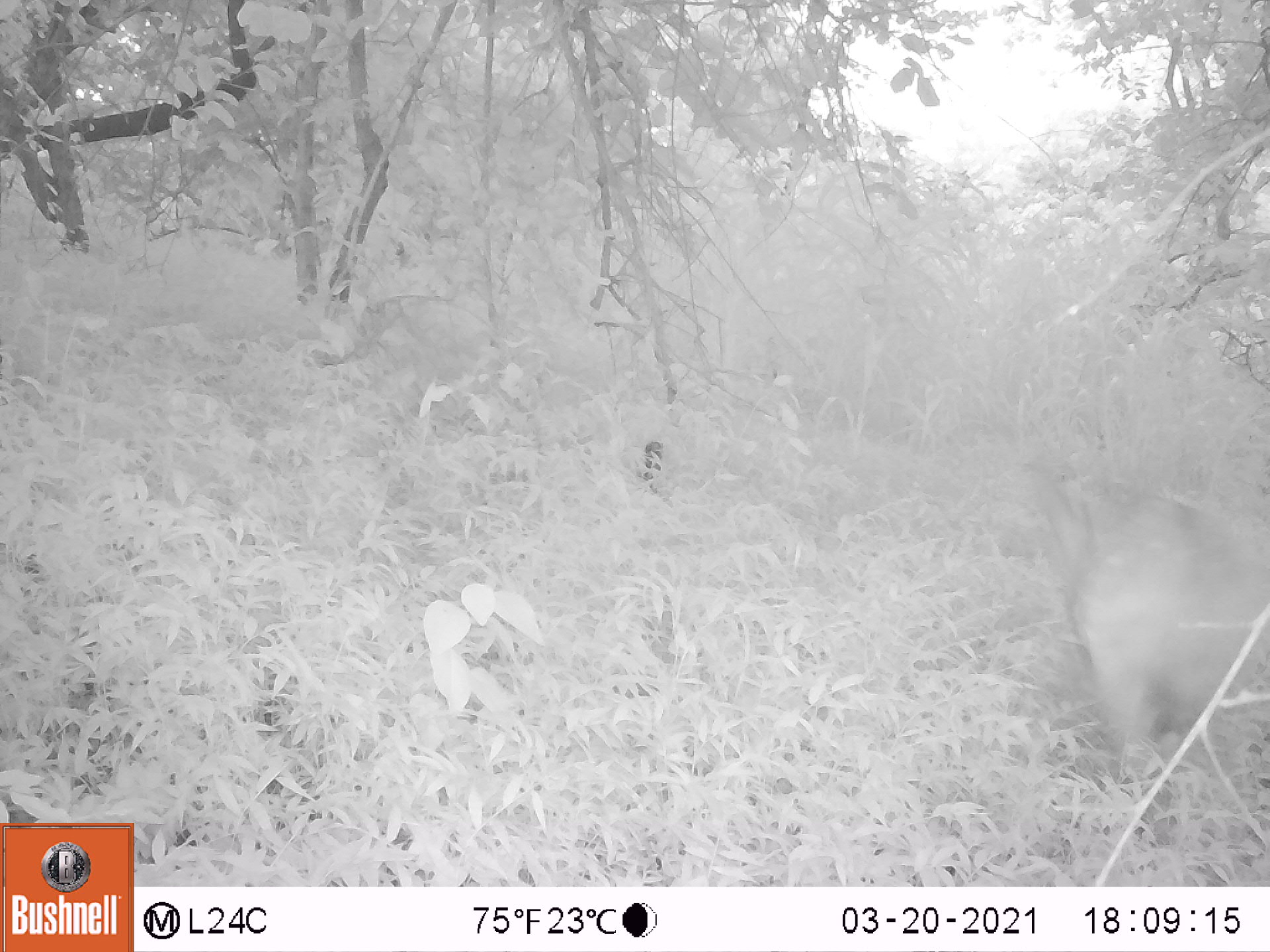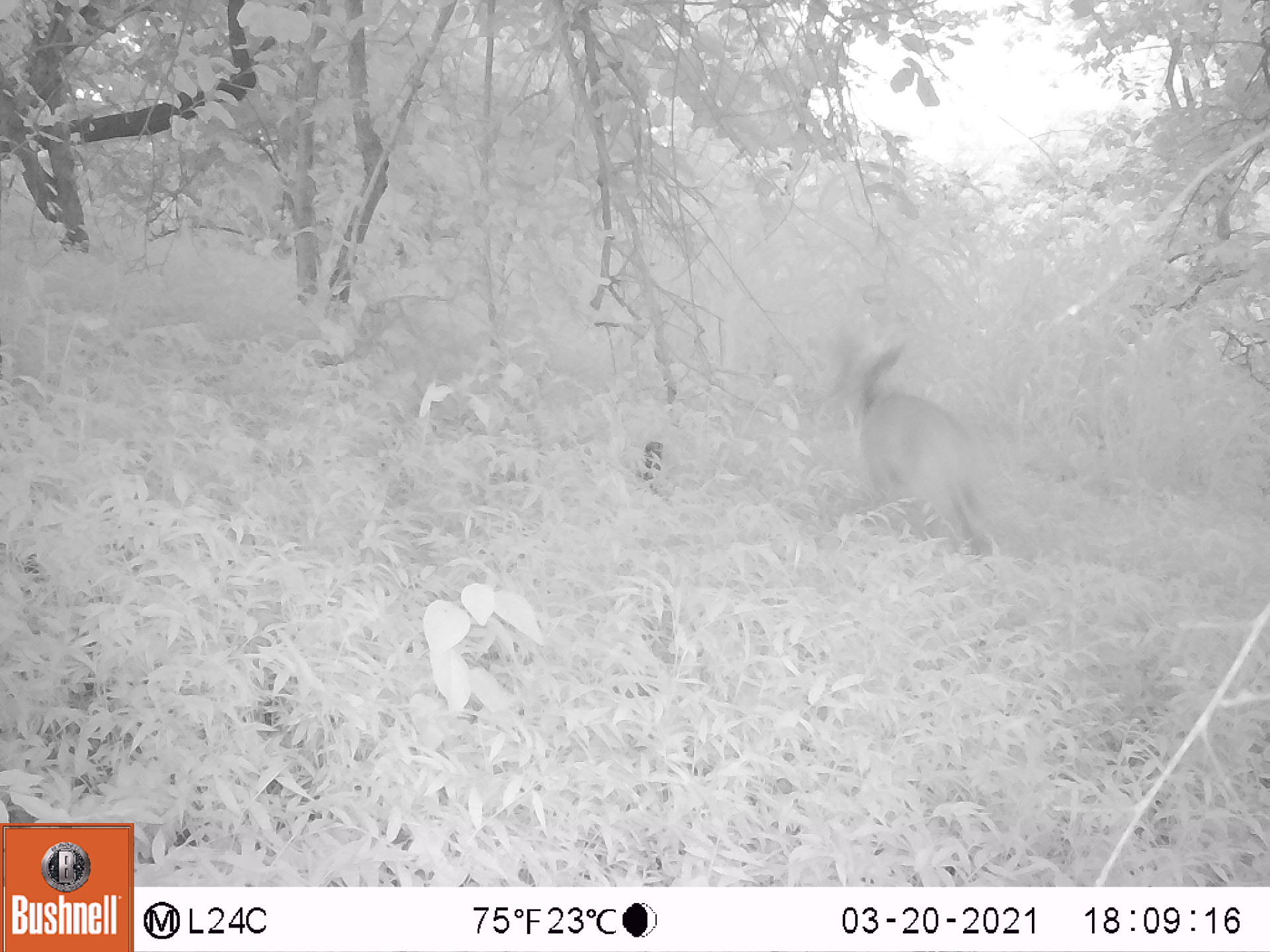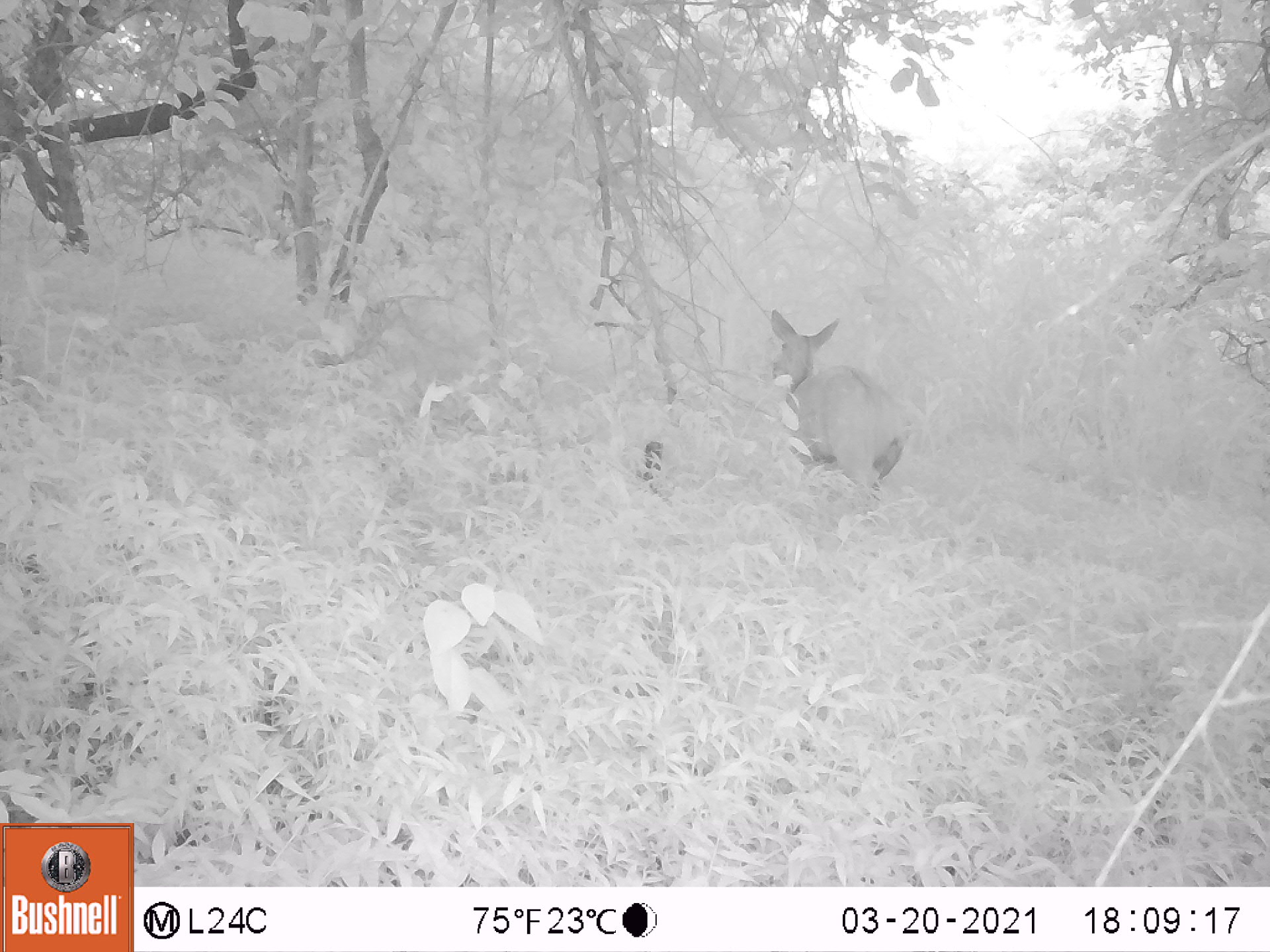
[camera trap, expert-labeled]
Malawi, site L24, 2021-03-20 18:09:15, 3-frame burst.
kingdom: Animalia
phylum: Chordata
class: Mammalia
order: Artiodactyla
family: Bovidae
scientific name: Antilopinae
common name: small antelope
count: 1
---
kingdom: Animalia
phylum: Chordata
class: Mammalia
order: Artiodactyla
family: Bovidae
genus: Tragelaphus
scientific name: Tragelaphus sylvaticus sylvaticus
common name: cape bushbuck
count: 1